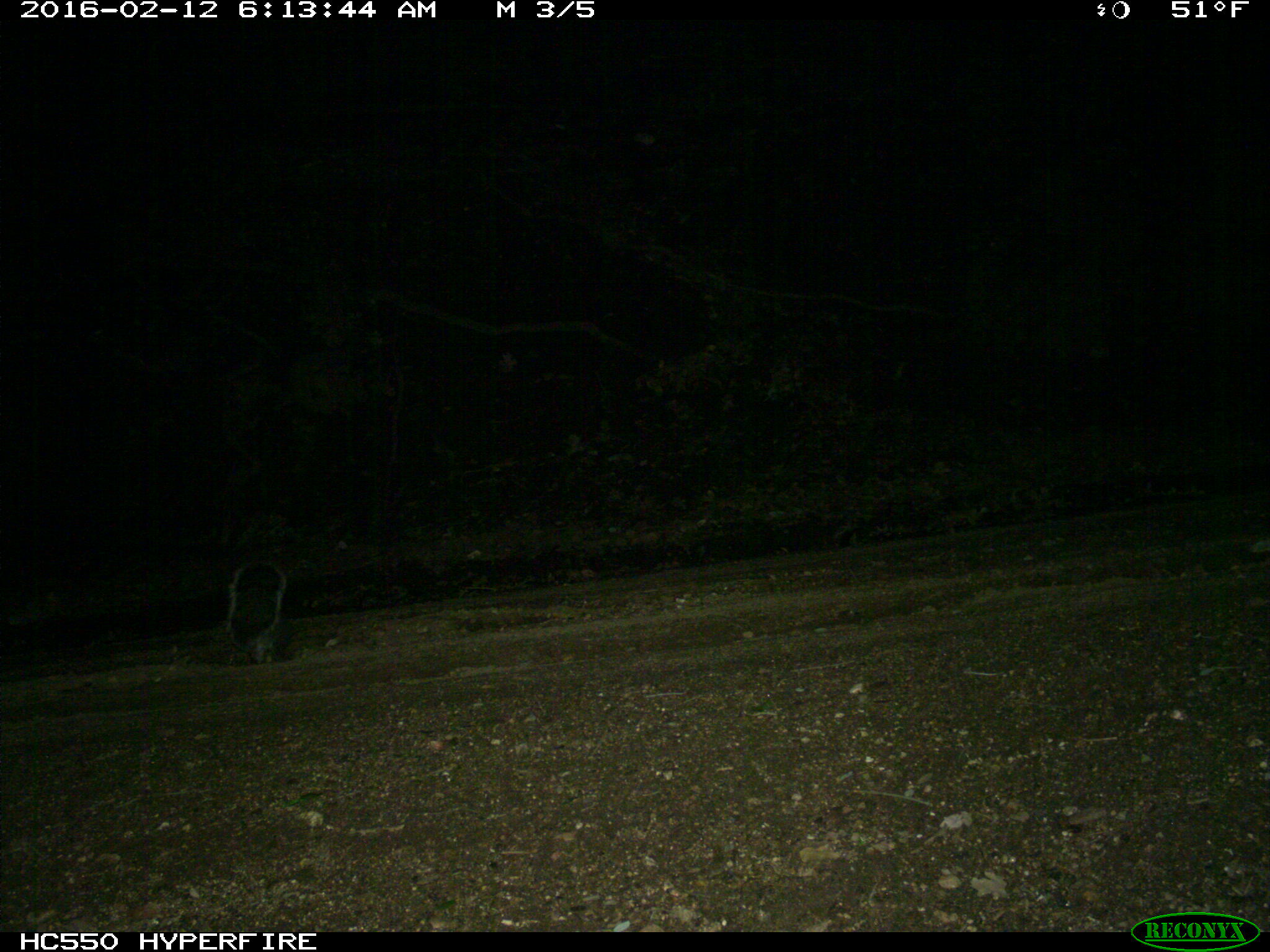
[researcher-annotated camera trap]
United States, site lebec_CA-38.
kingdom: Animalia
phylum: Chordata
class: Mammalia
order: Rodentia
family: Sciuridae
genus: Sciurus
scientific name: Sciurus carolinensis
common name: eastern gray squirrel